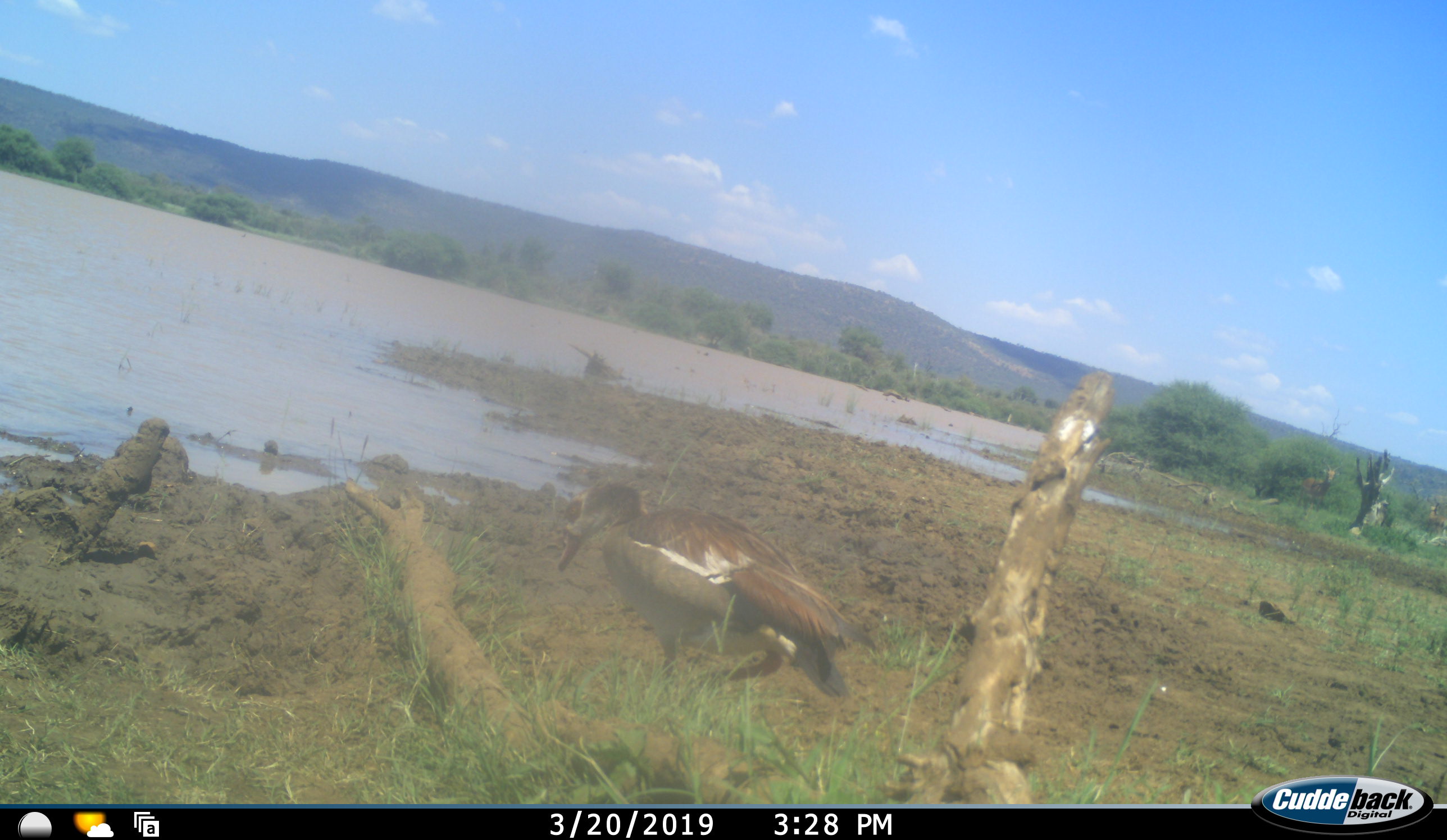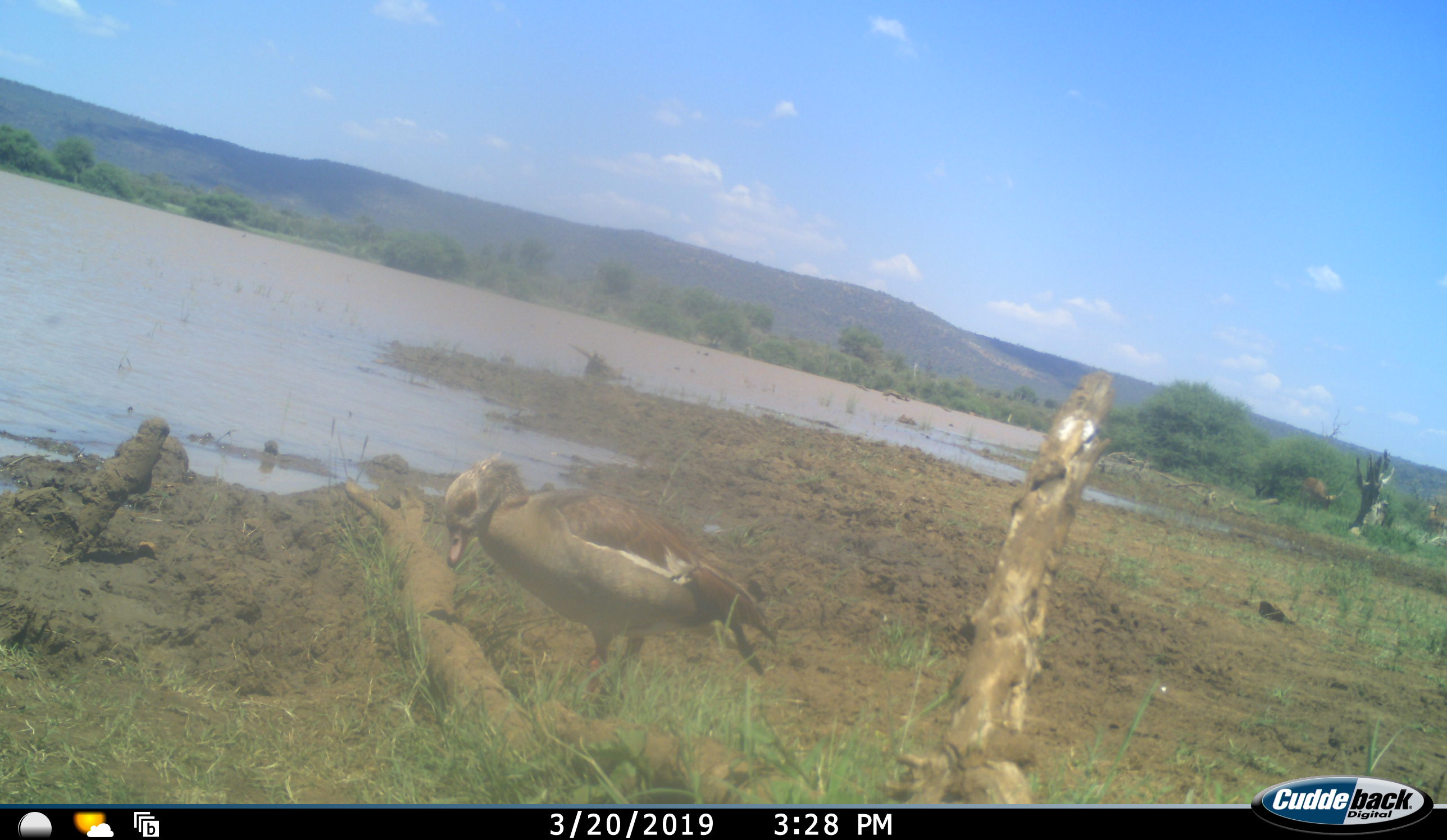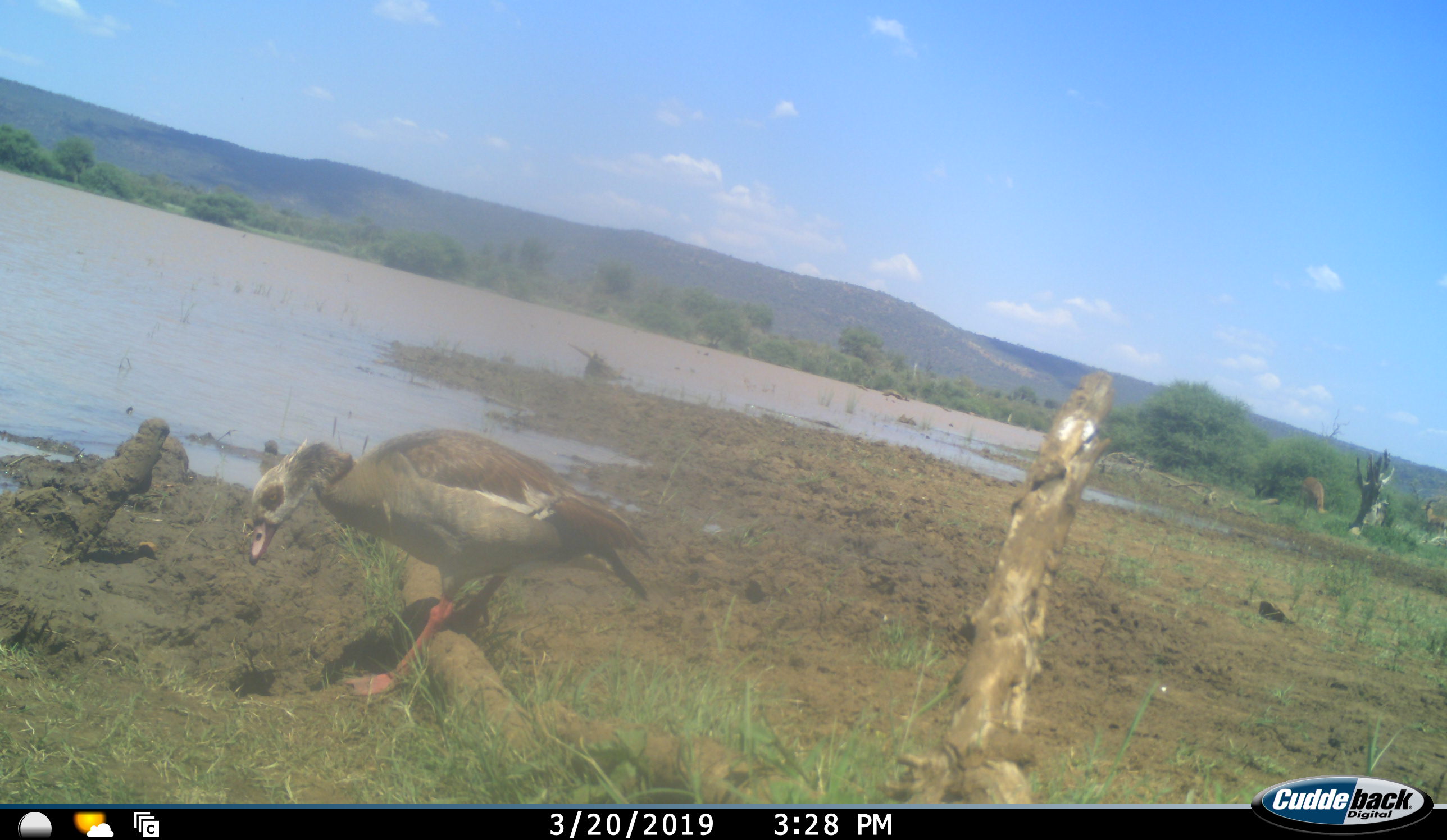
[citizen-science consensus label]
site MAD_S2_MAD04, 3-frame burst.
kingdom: Animalia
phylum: Chordata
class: Aves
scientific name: Aves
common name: bird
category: birdother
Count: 1.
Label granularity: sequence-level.